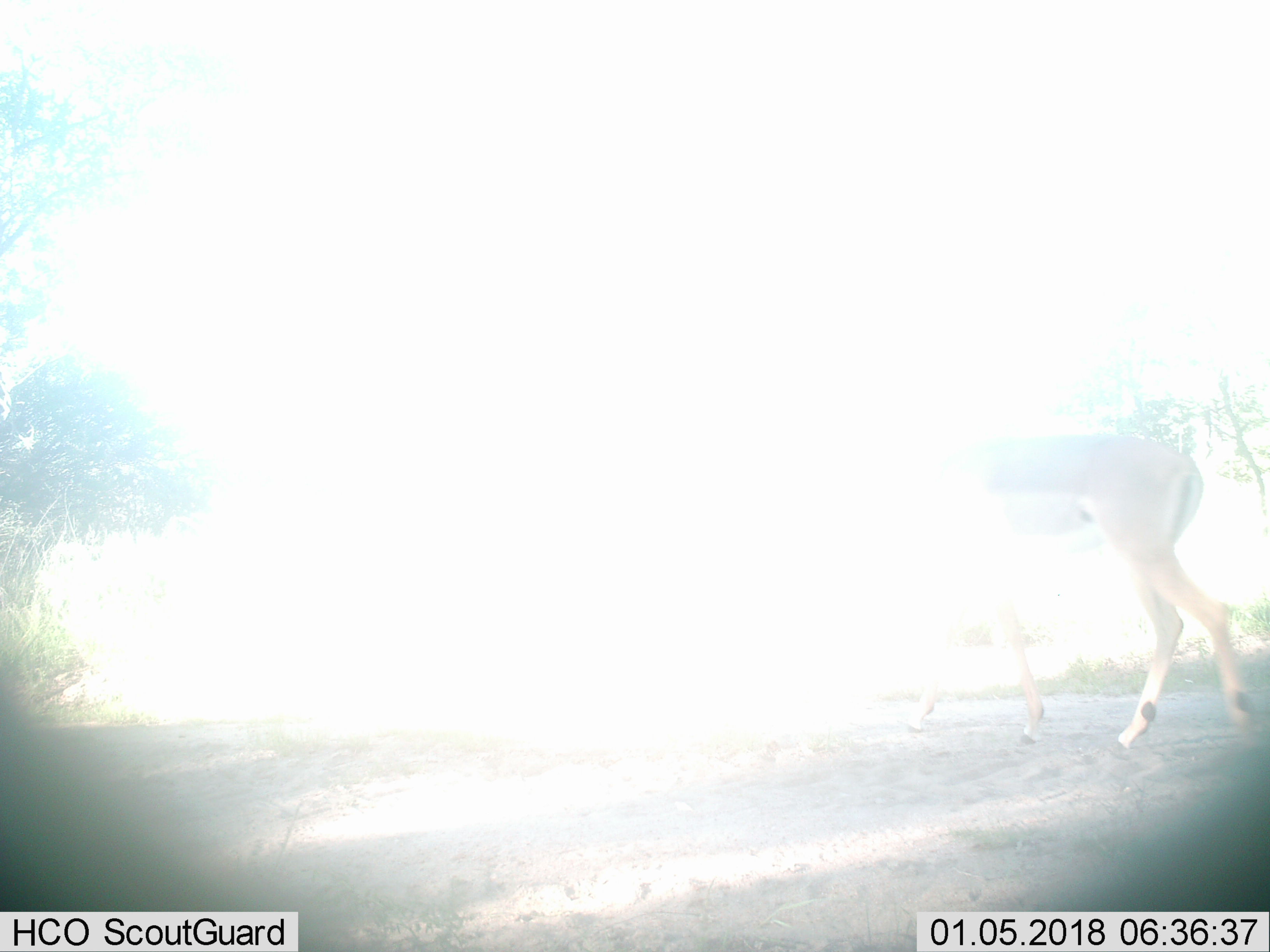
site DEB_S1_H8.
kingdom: Animalia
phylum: Chordata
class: Mammalia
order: Artiodactyla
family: Bovidae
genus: Aepyceros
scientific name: Aepyceros melampus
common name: impala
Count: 1.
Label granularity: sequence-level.